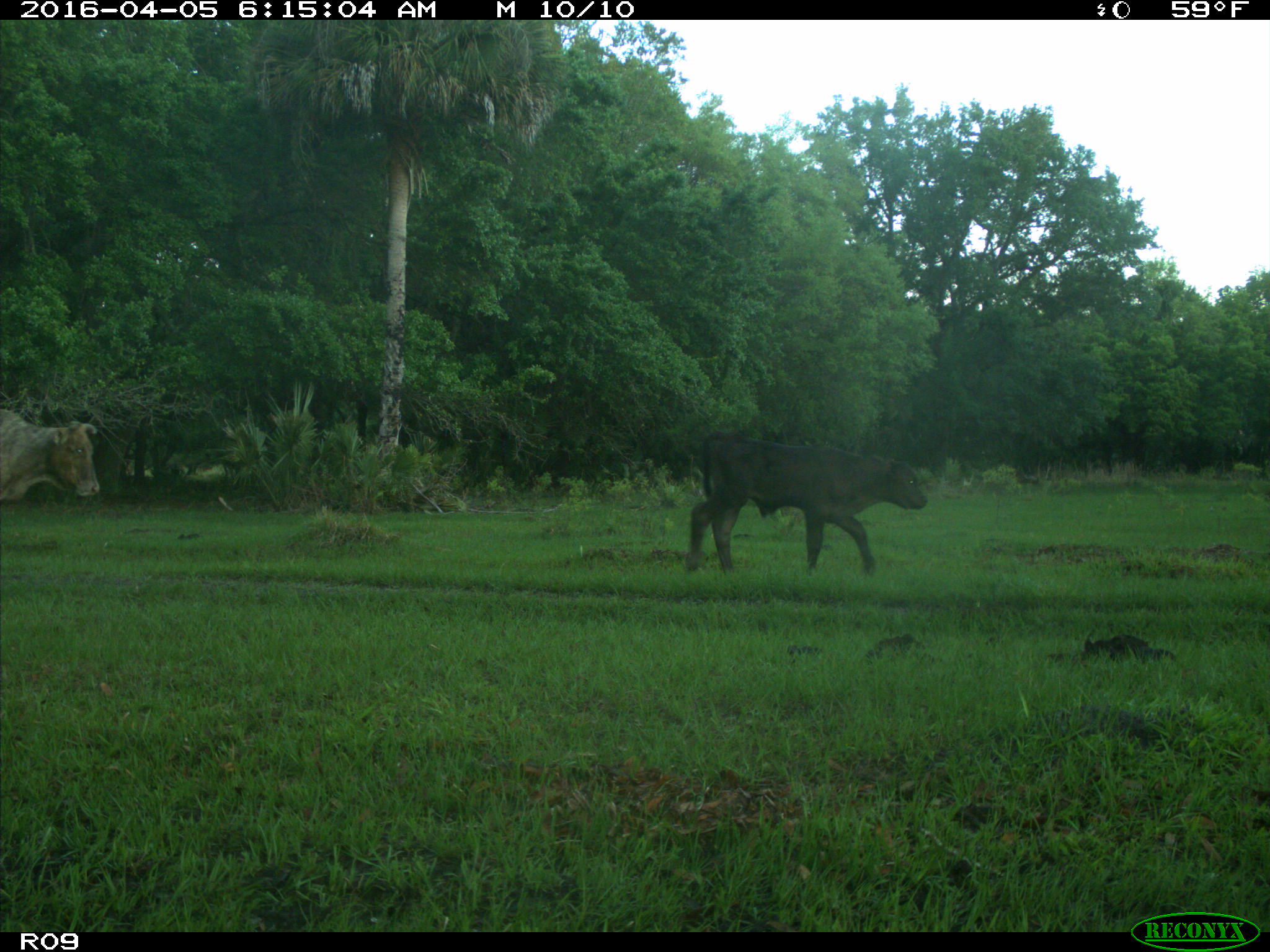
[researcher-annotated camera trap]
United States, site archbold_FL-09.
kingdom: Animalia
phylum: Chordata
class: Mammalia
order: Artiodactyla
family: Bovidae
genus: Bos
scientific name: Bos taurus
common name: domestic cow